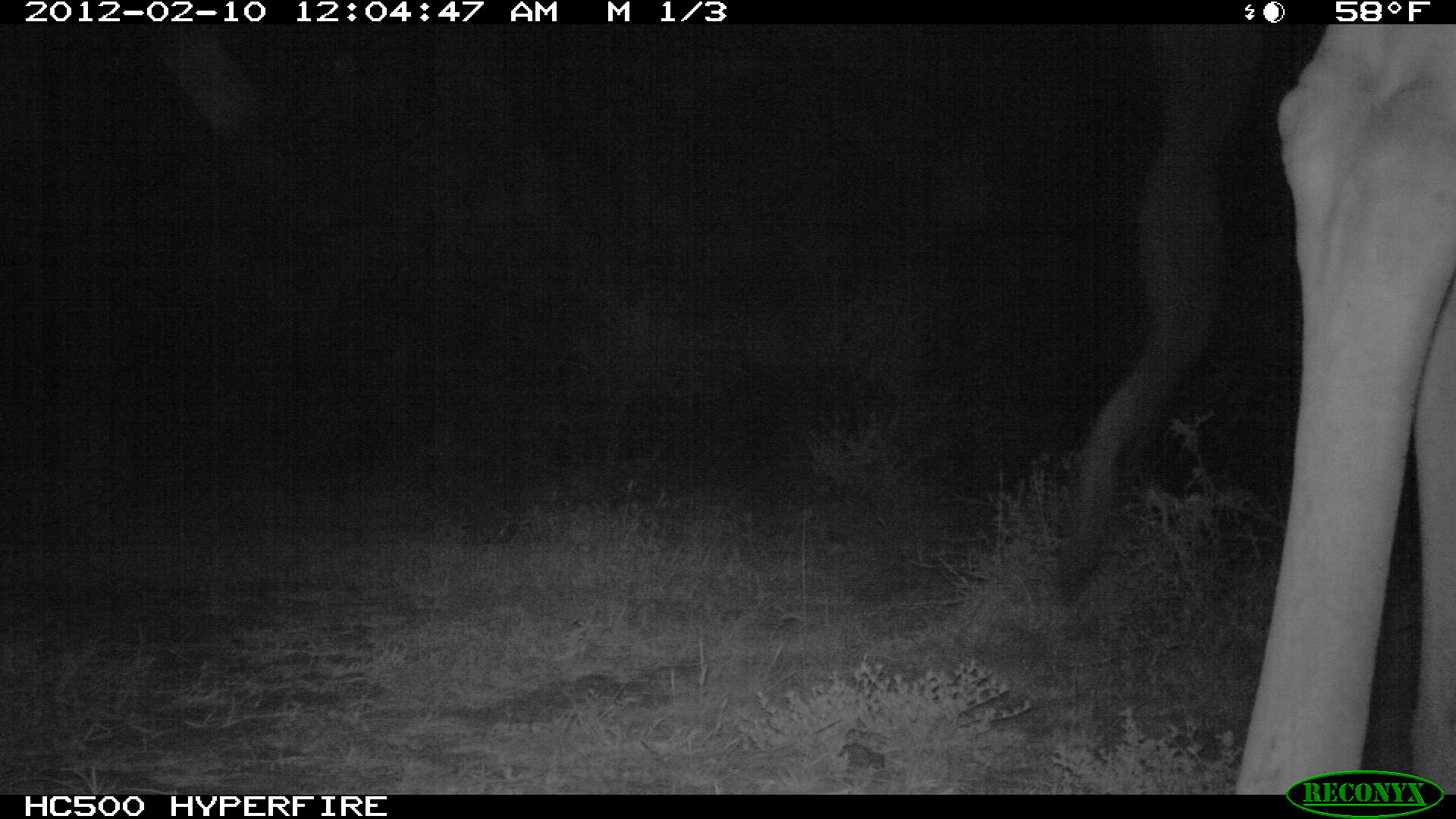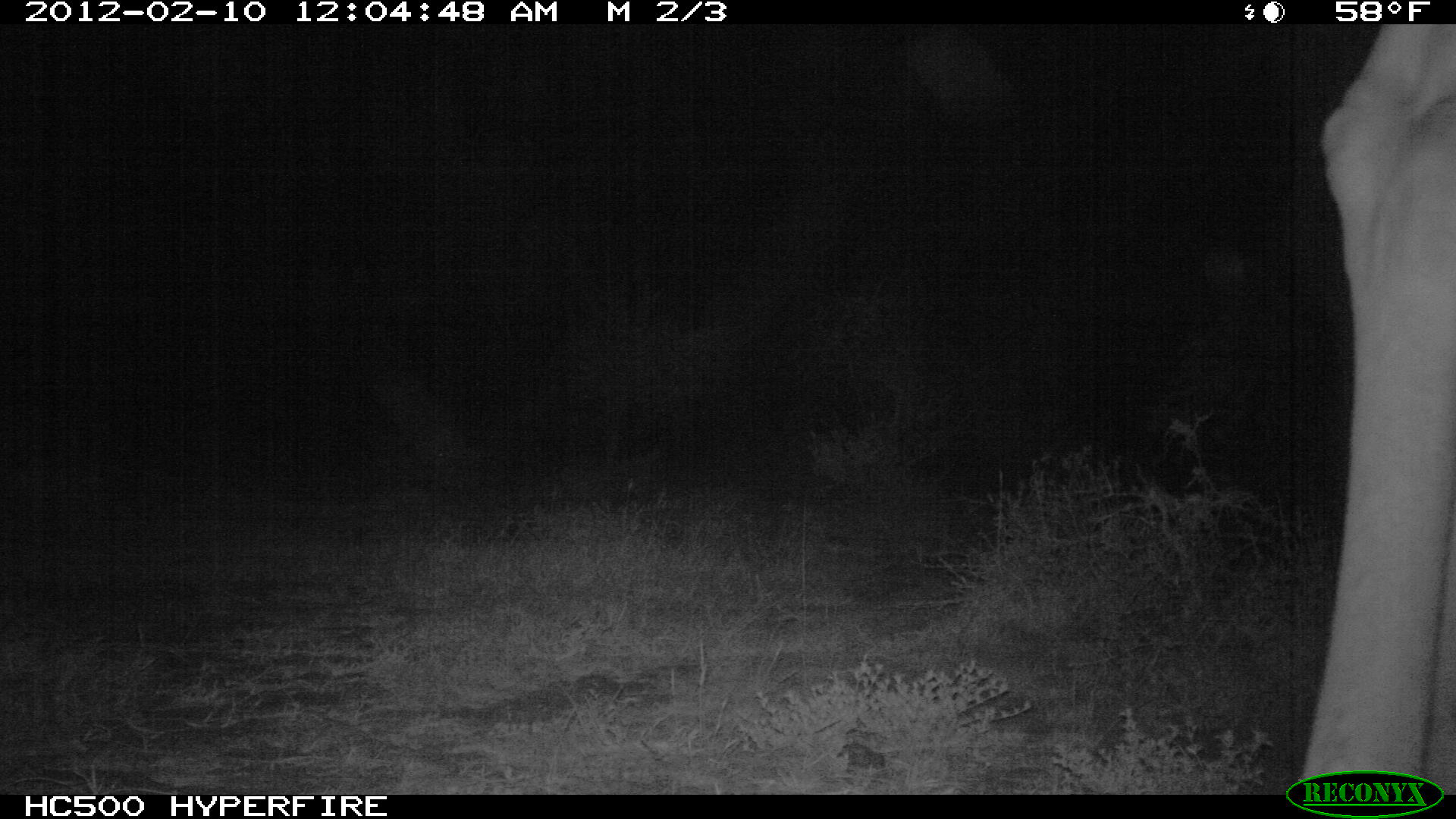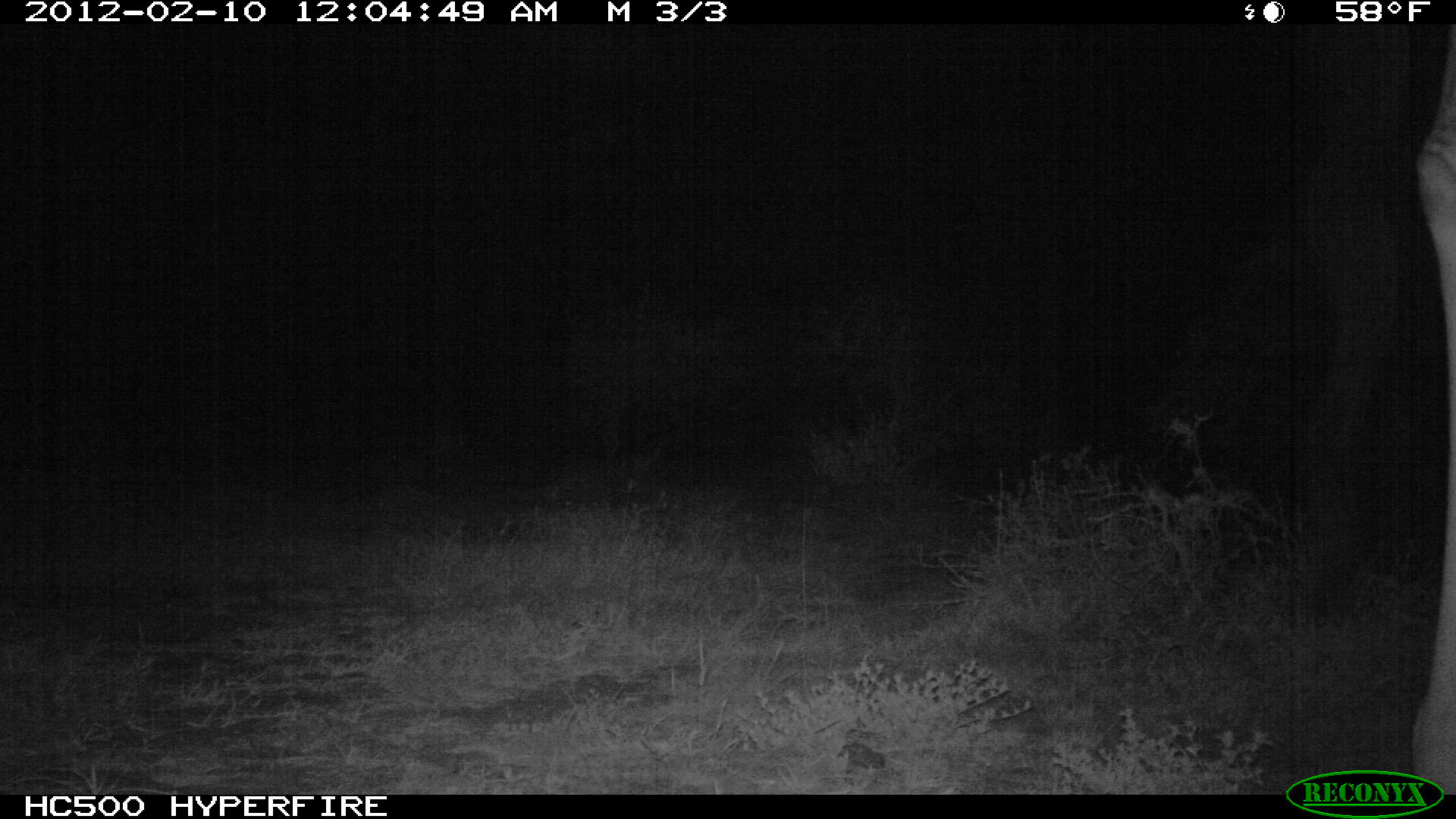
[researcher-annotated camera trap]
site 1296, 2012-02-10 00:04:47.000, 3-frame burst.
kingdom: Animalia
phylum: Chordata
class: Mammalia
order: Artiodactyla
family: Giraffidae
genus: Giraffa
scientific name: Giraffa camelopardalis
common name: giraffe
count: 1